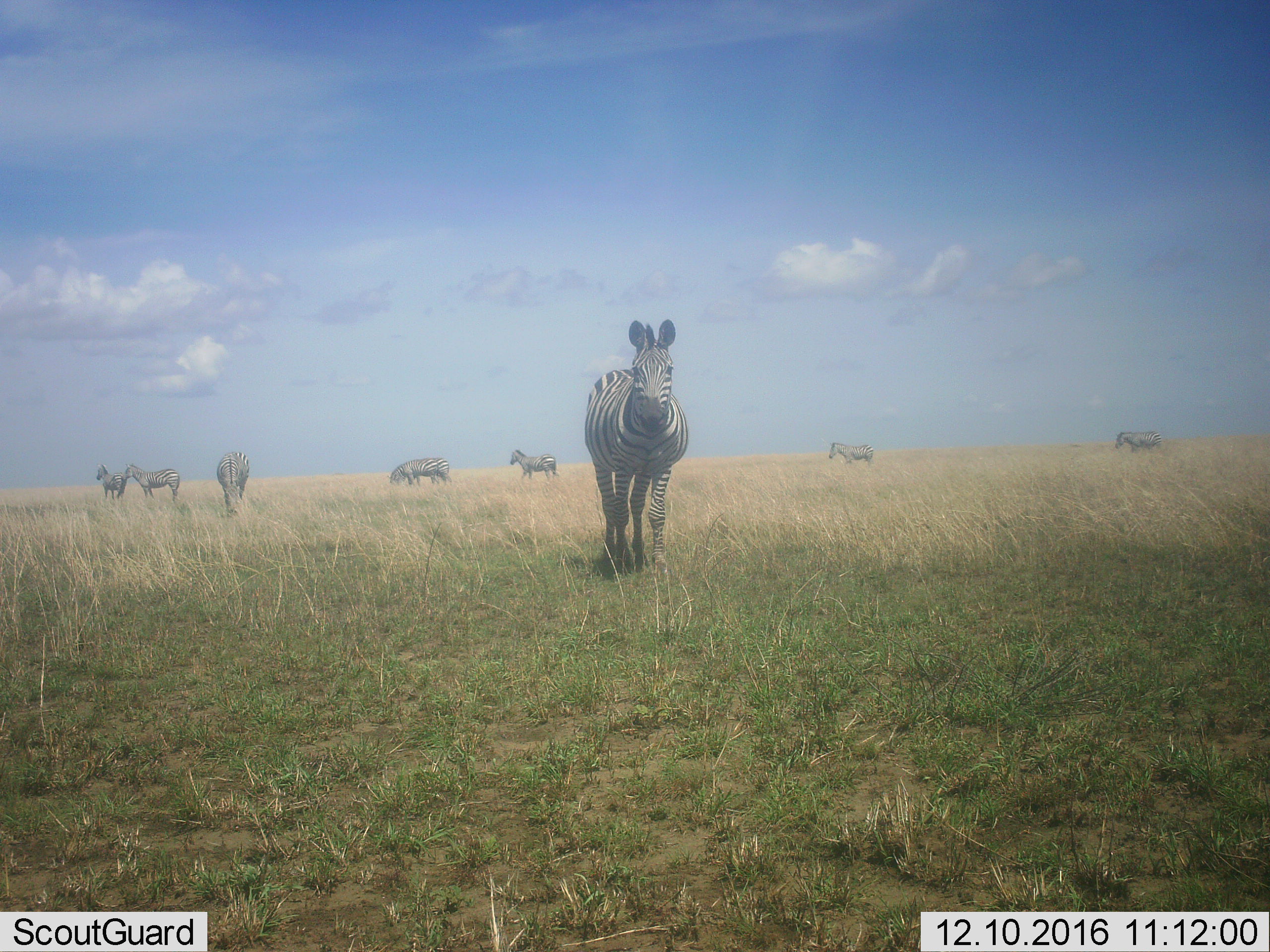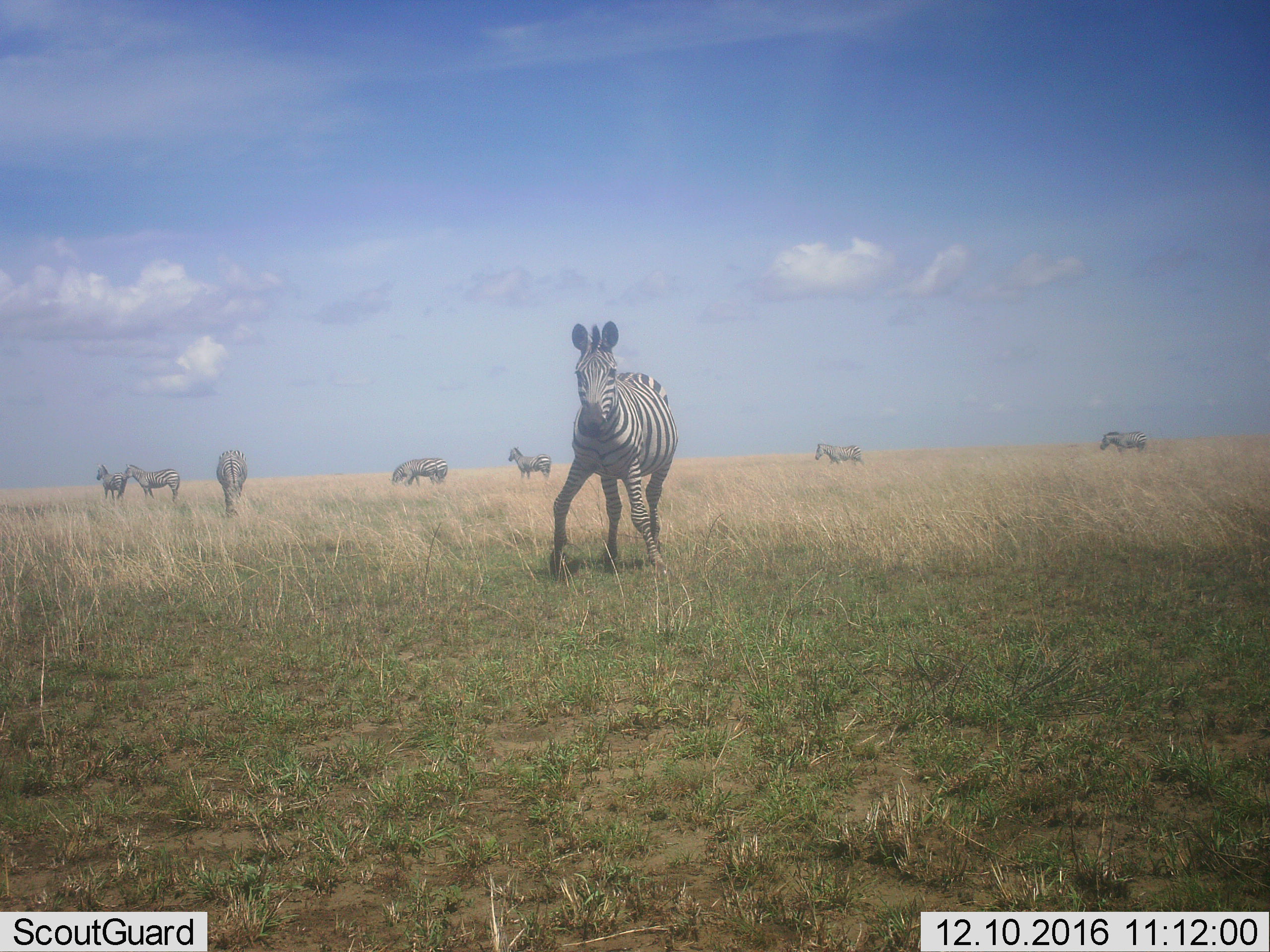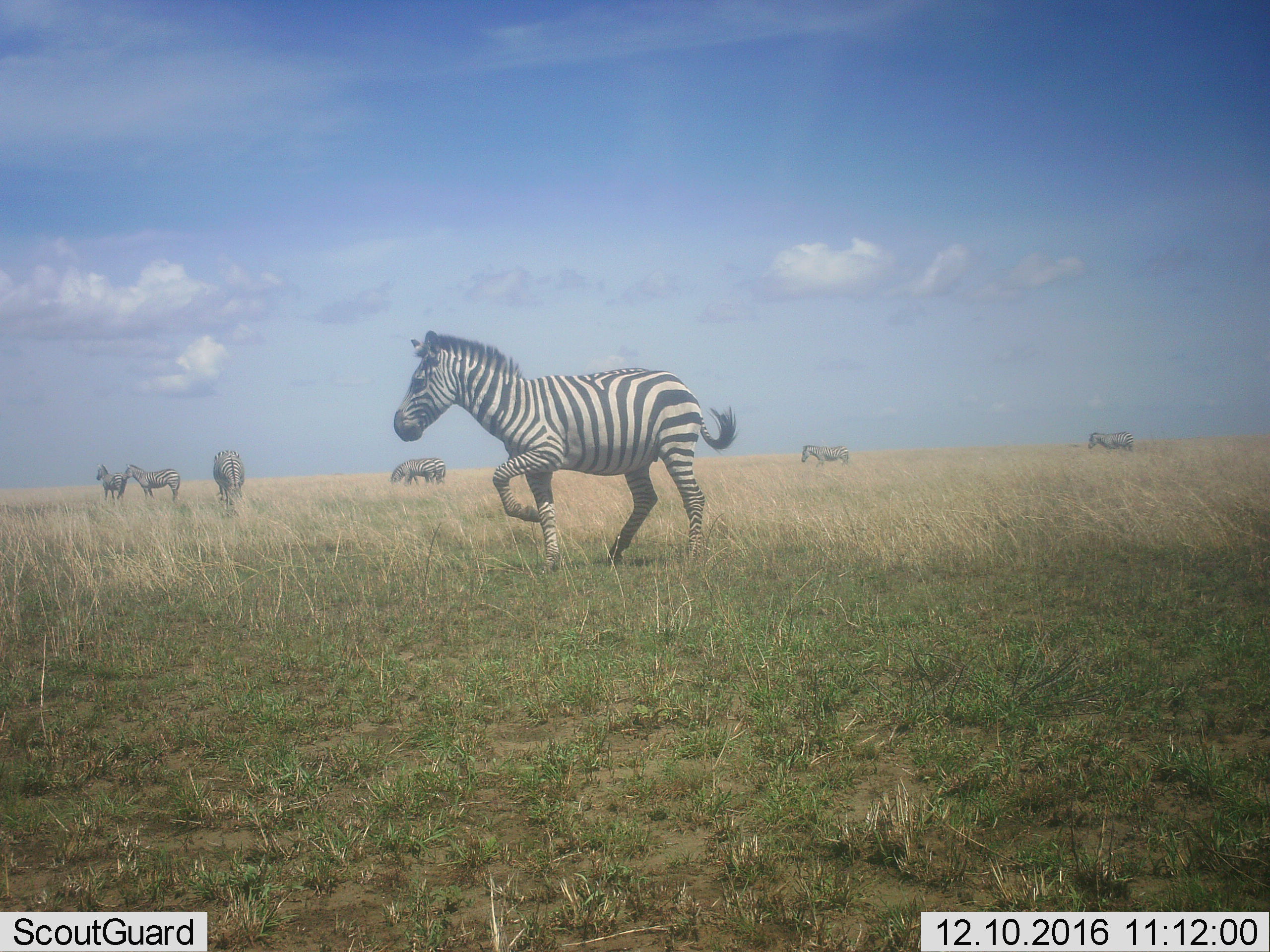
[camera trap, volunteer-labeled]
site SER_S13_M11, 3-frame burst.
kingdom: Animalia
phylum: Chordata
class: Mammalia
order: Perissodactyla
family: Equidae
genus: Equus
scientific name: Equus quagga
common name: plains zebra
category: zebraplains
Zebraplains (plains zebra) (Equus quagga), count 8. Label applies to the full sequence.